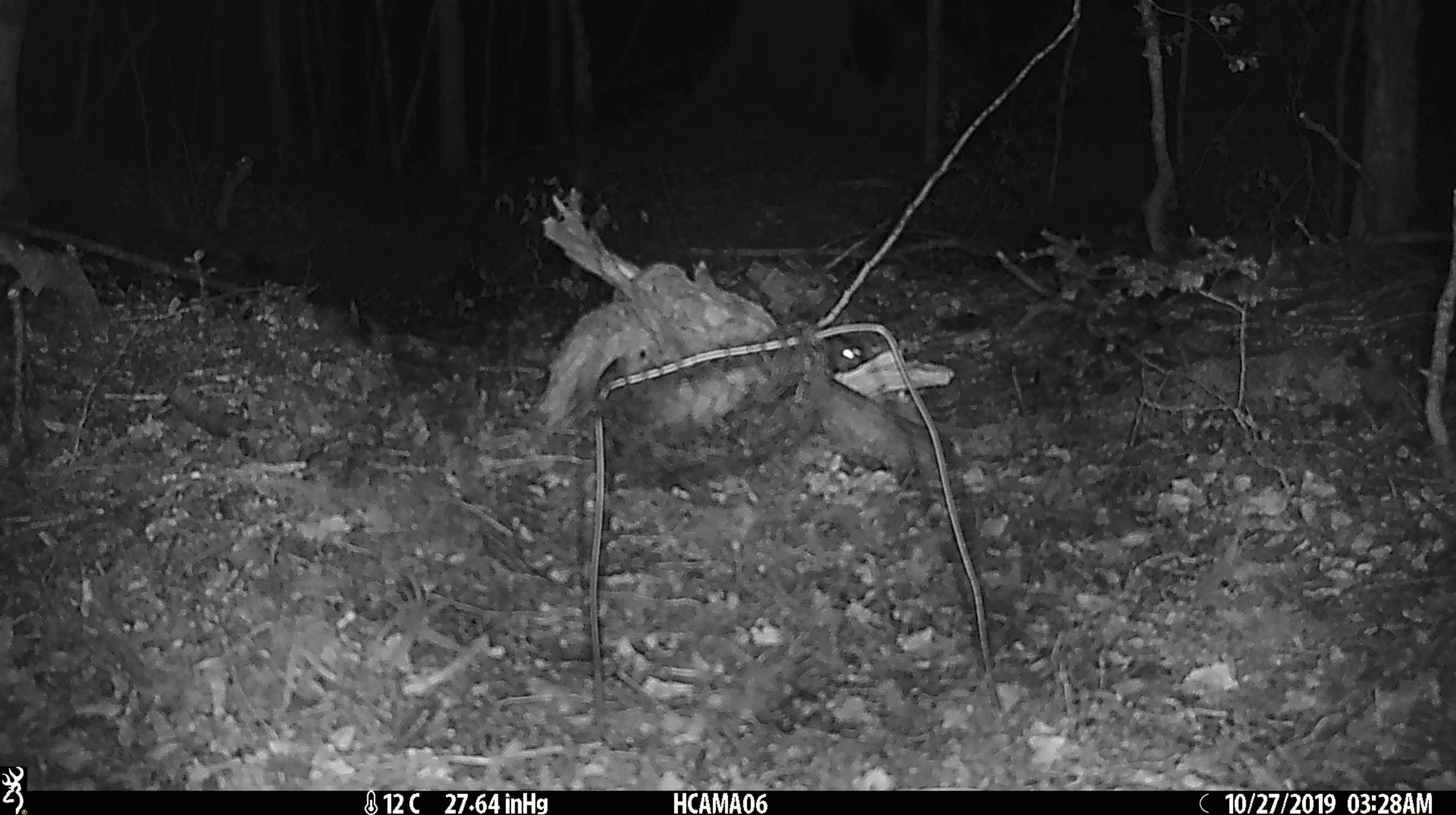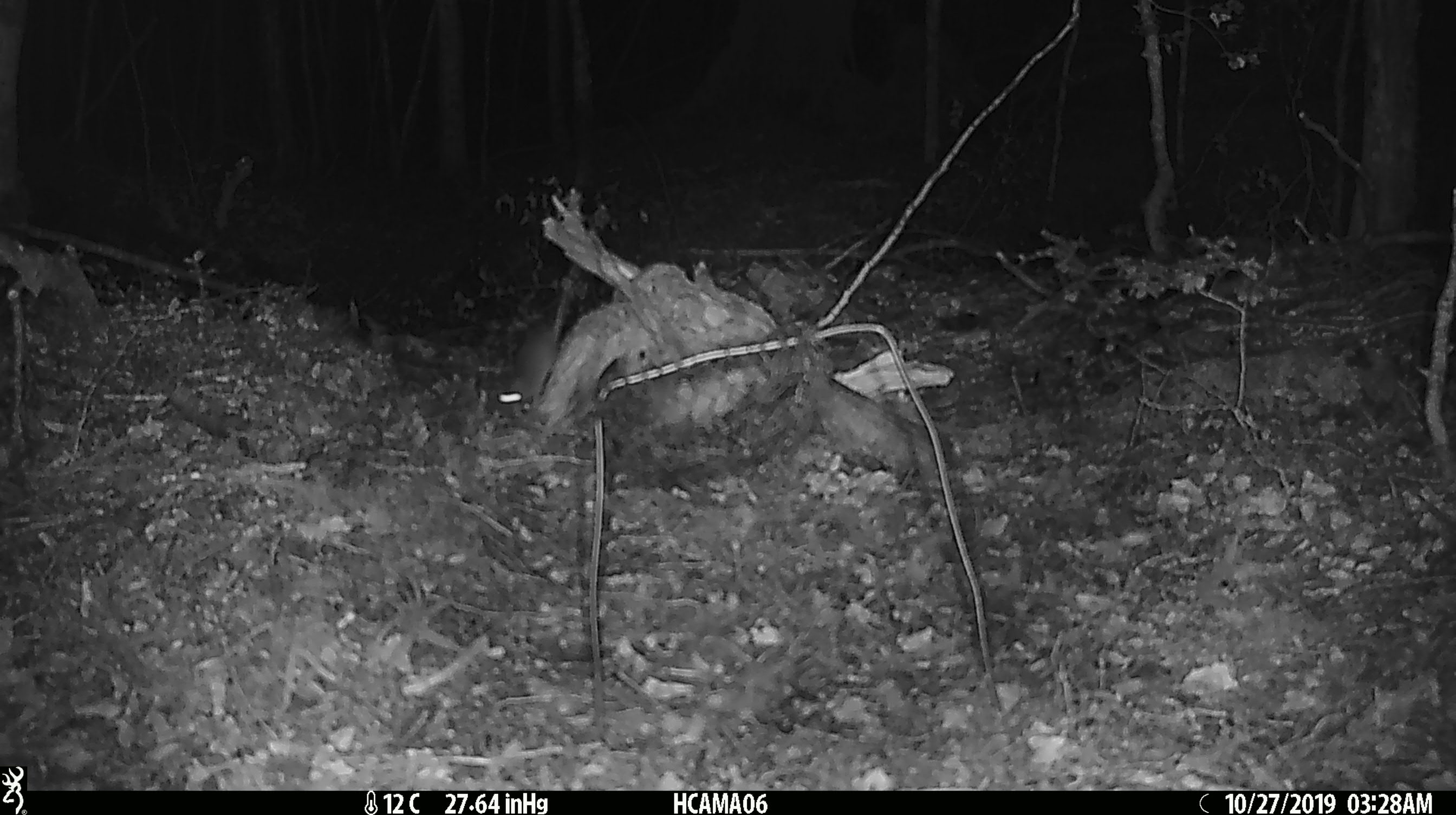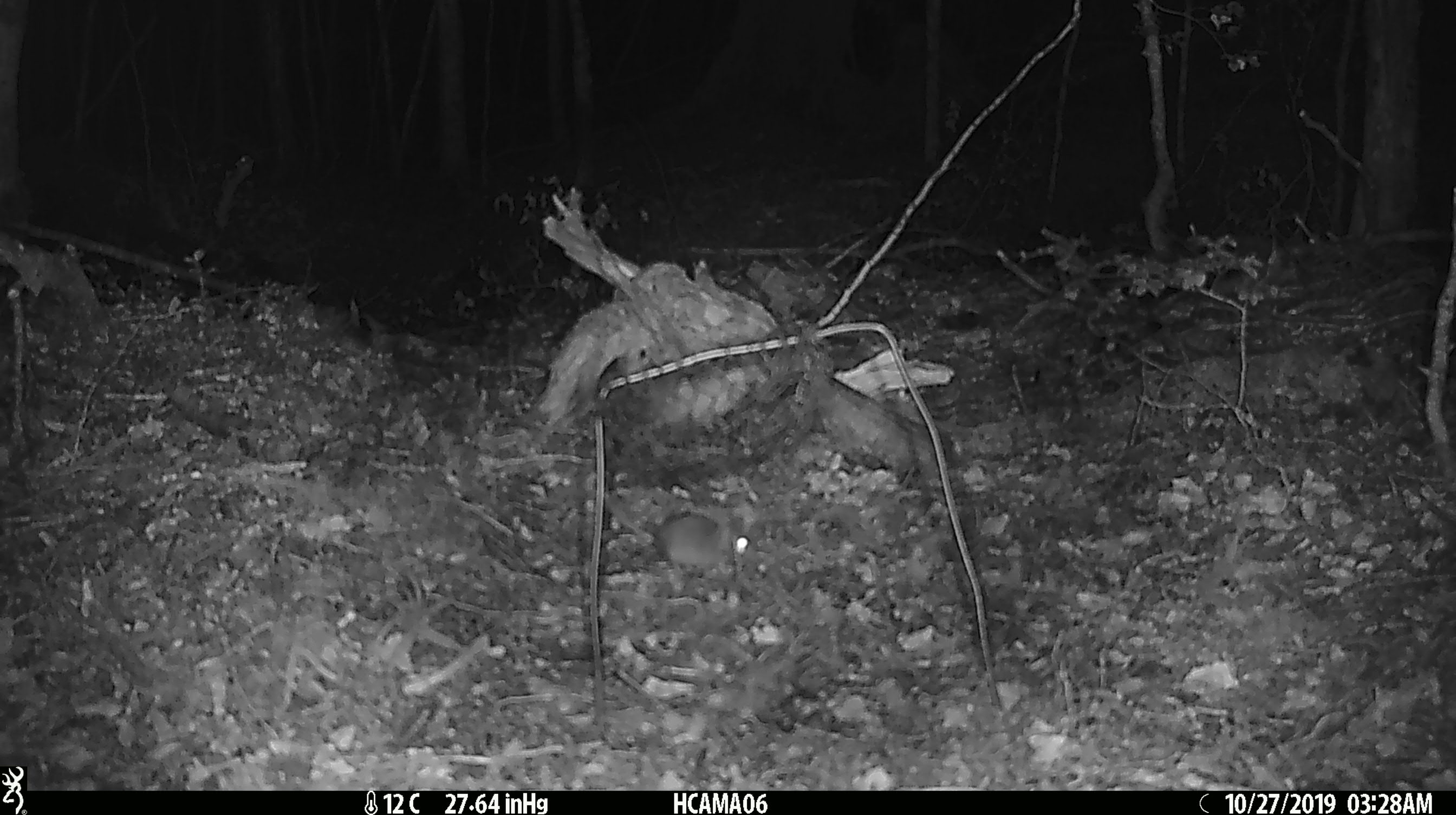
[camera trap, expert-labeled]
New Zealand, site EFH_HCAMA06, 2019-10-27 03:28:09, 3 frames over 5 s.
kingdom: Animalia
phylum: Chordata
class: Mammalia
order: Rodentia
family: Muridae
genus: Mus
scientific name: Mus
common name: mouse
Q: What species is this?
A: Mouse (Mus).